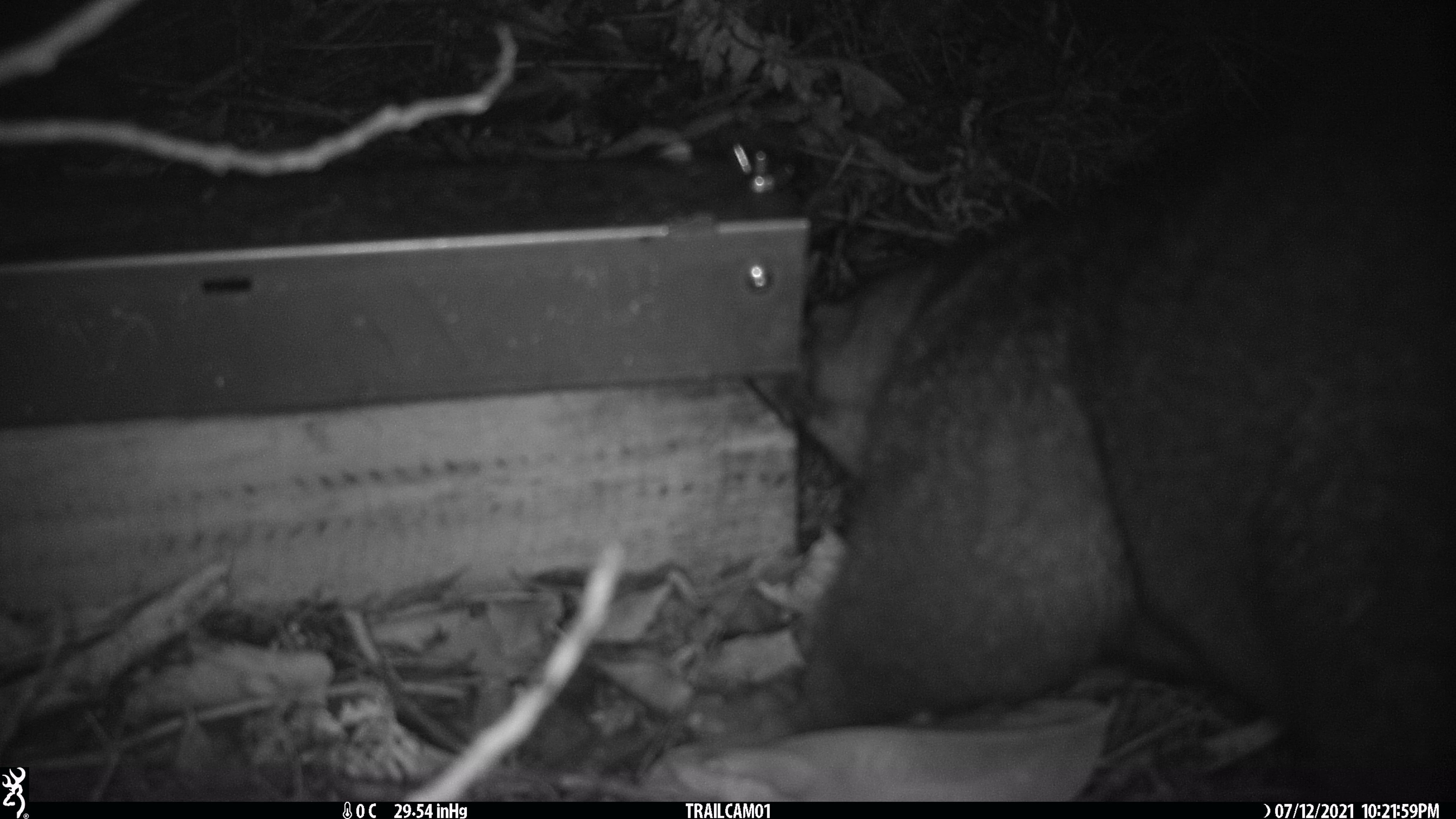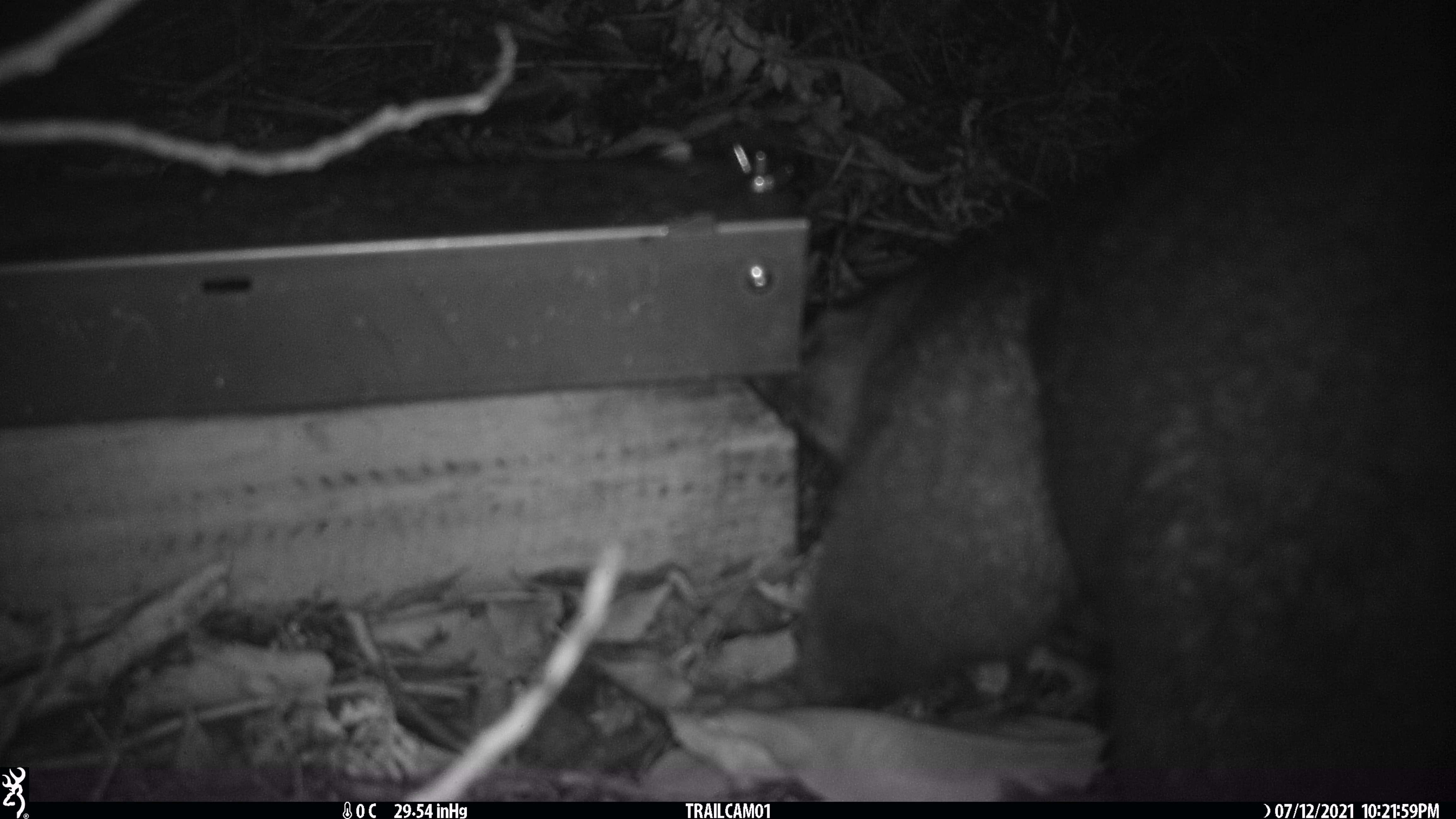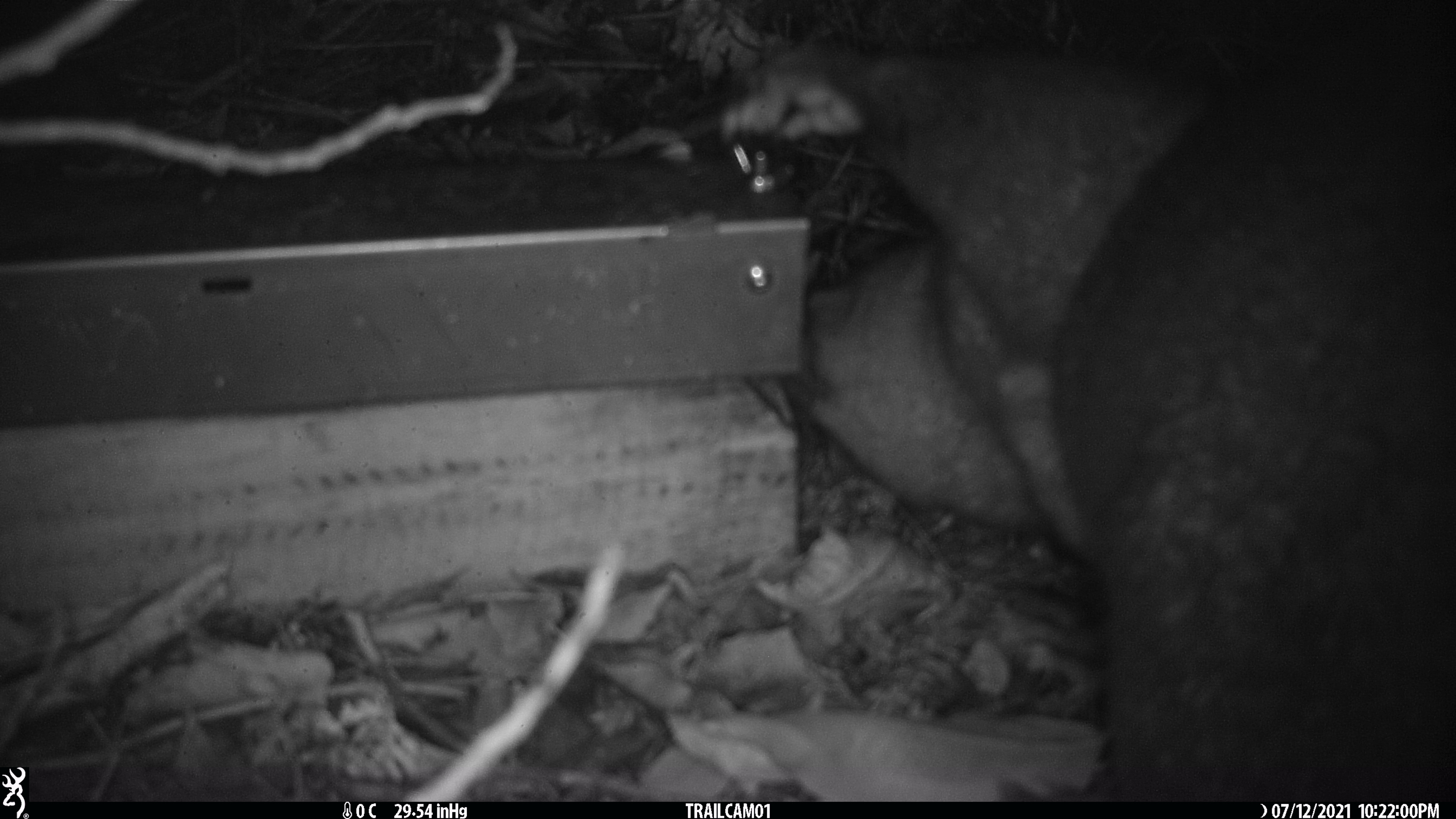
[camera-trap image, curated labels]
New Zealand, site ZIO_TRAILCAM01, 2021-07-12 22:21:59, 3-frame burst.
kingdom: Animalia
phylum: Chordata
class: Mammalia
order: Diprotodontia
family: Phalangeridae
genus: Trichosurus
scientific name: Trichosurus vulpecula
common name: common brushtail possum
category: possum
Possum (common brushtail possum) (Trichosurus vulpecula).